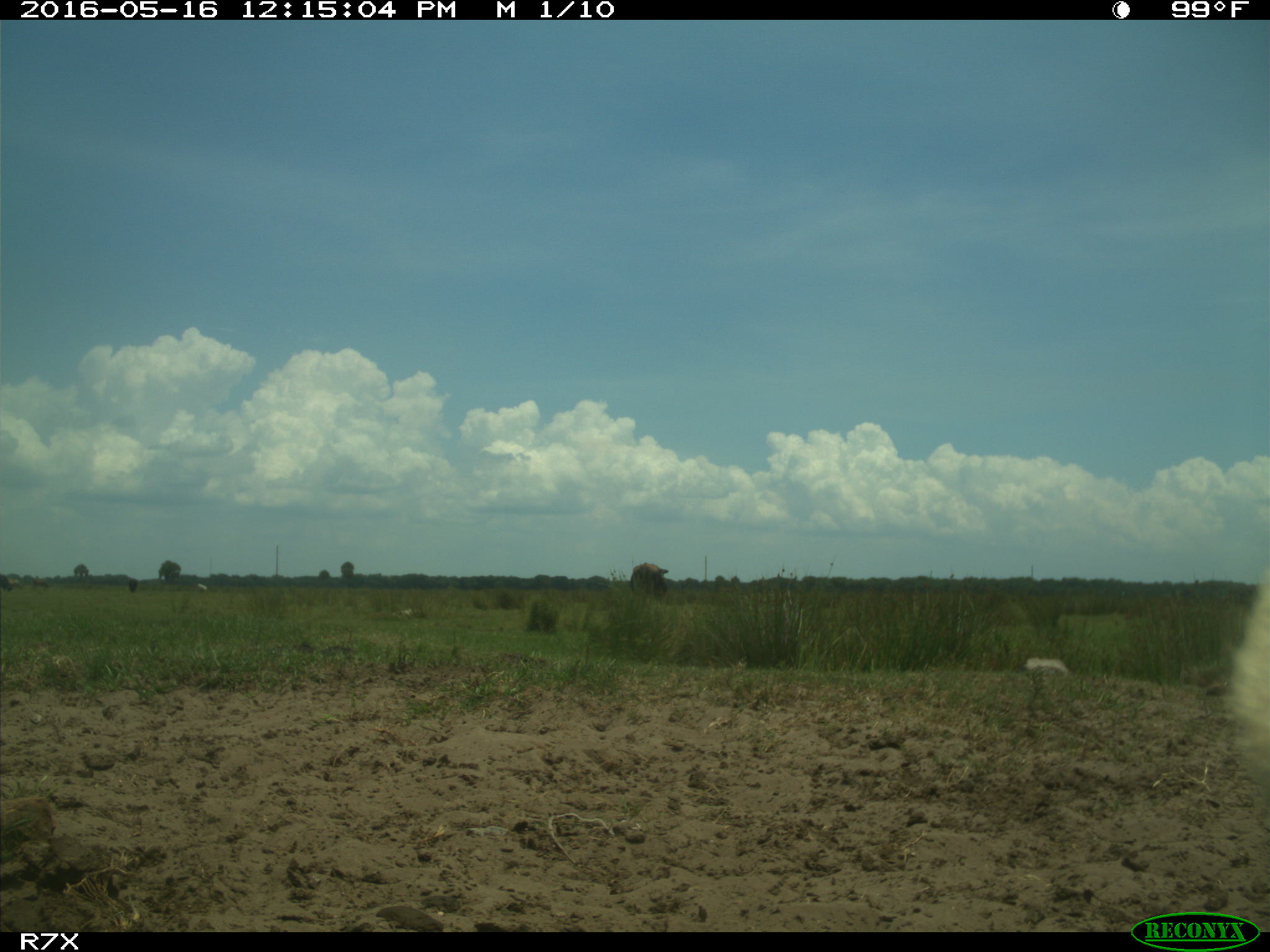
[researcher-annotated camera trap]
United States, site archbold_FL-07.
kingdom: Animalia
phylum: Chordata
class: Mammalia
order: Artiodactyla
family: Bovidae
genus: Bos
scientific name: Bos taurus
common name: domestic cow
Bos taurus (domestic cow).